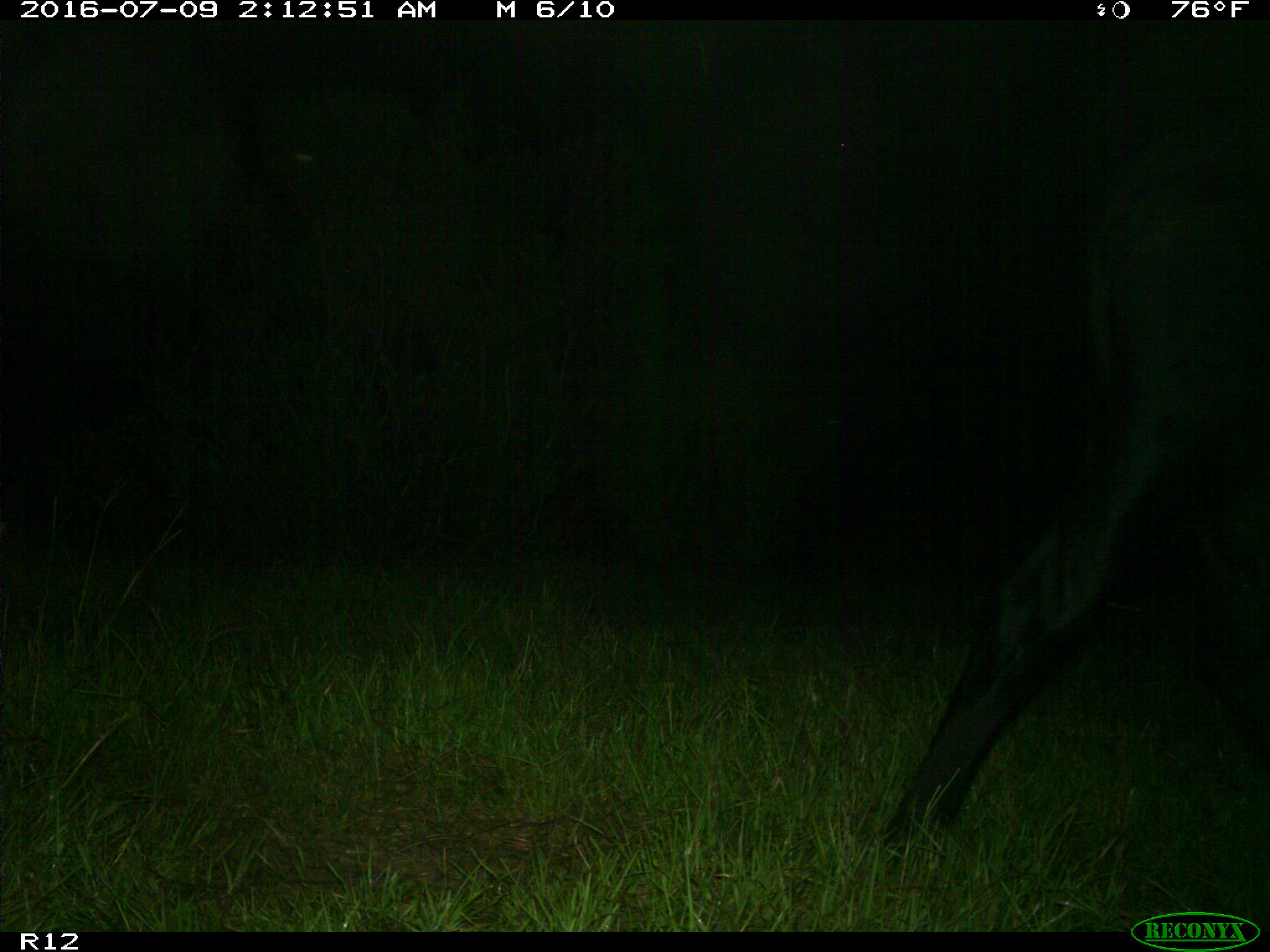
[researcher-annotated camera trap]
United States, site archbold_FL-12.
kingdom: Animalia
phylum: Chordata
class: Mammalia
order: Artiodactyla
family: Bovidae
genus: Bos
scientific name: Bos taurus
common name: domestic cow